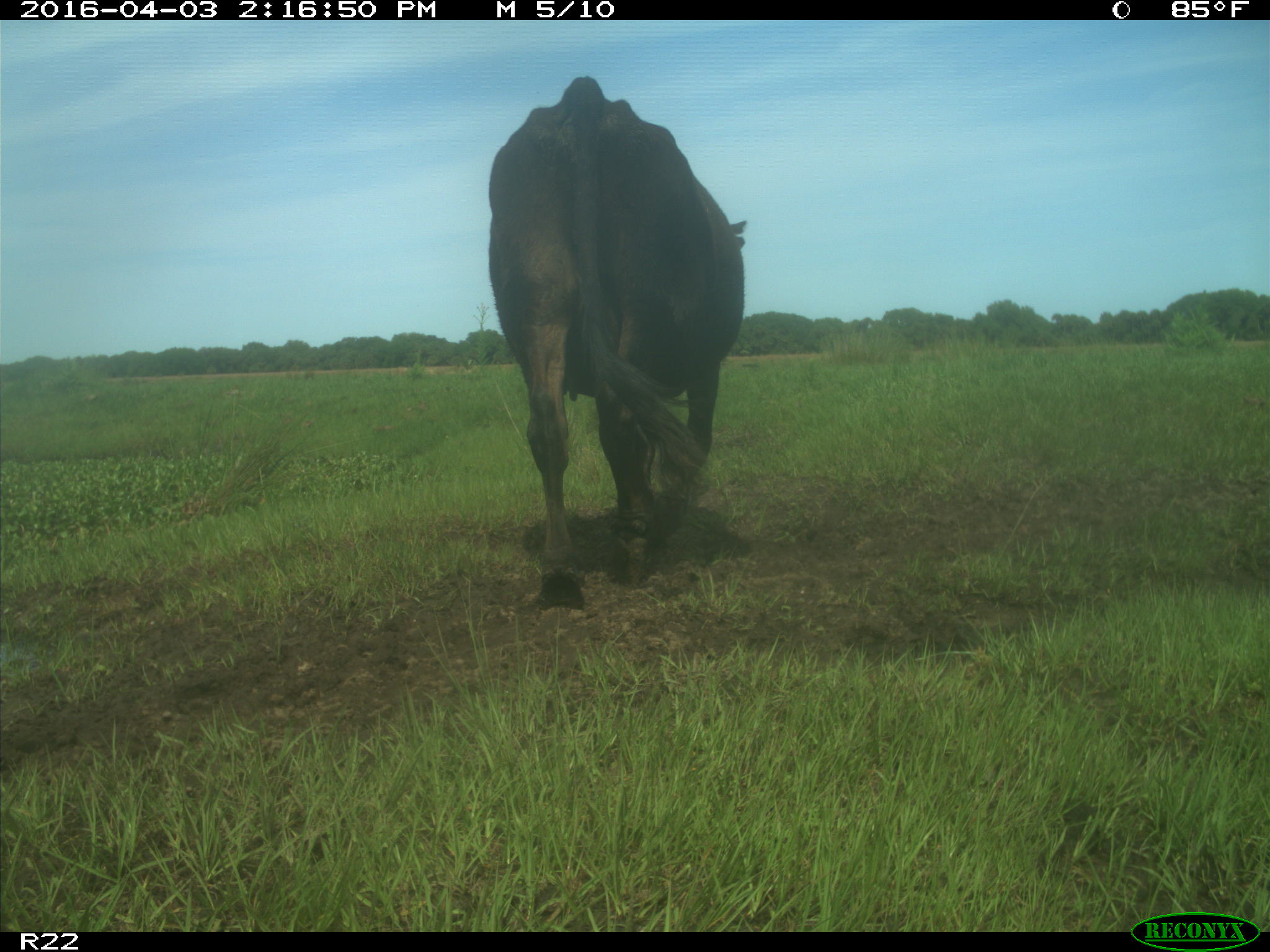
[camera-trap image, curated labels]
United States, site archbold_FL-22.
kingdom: Animalia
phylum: Chordata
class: Mammalia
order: Artiodactyla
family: Bovidae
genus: Bos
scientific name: Bos taurus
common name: domestic cow